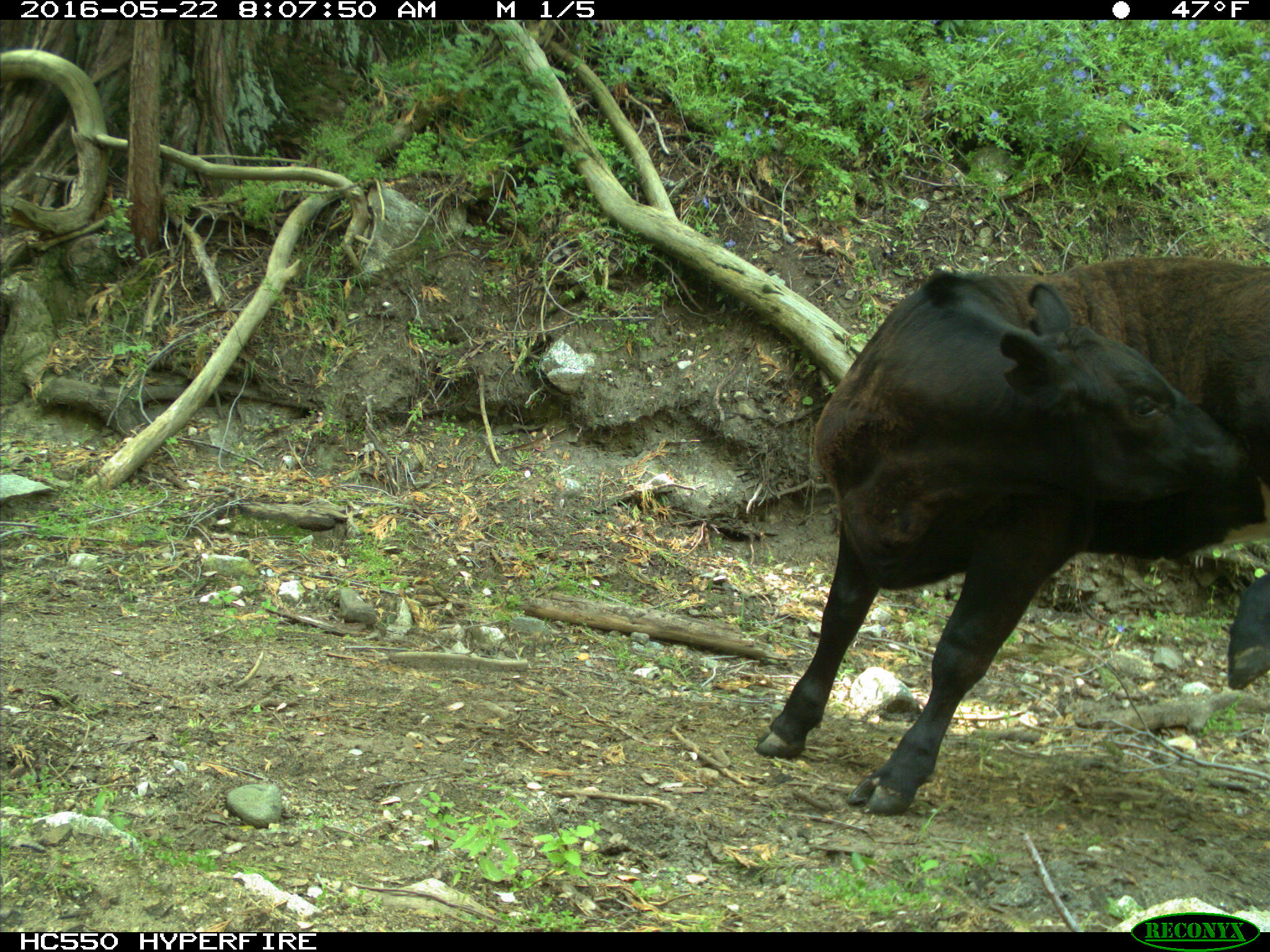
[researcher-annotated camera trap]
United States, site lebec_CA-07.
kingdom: Animalia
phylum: Chordata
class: Mammalia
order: Artiodactyla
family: Bovidae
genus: Bos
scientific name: Bos taurus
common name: domestic cow